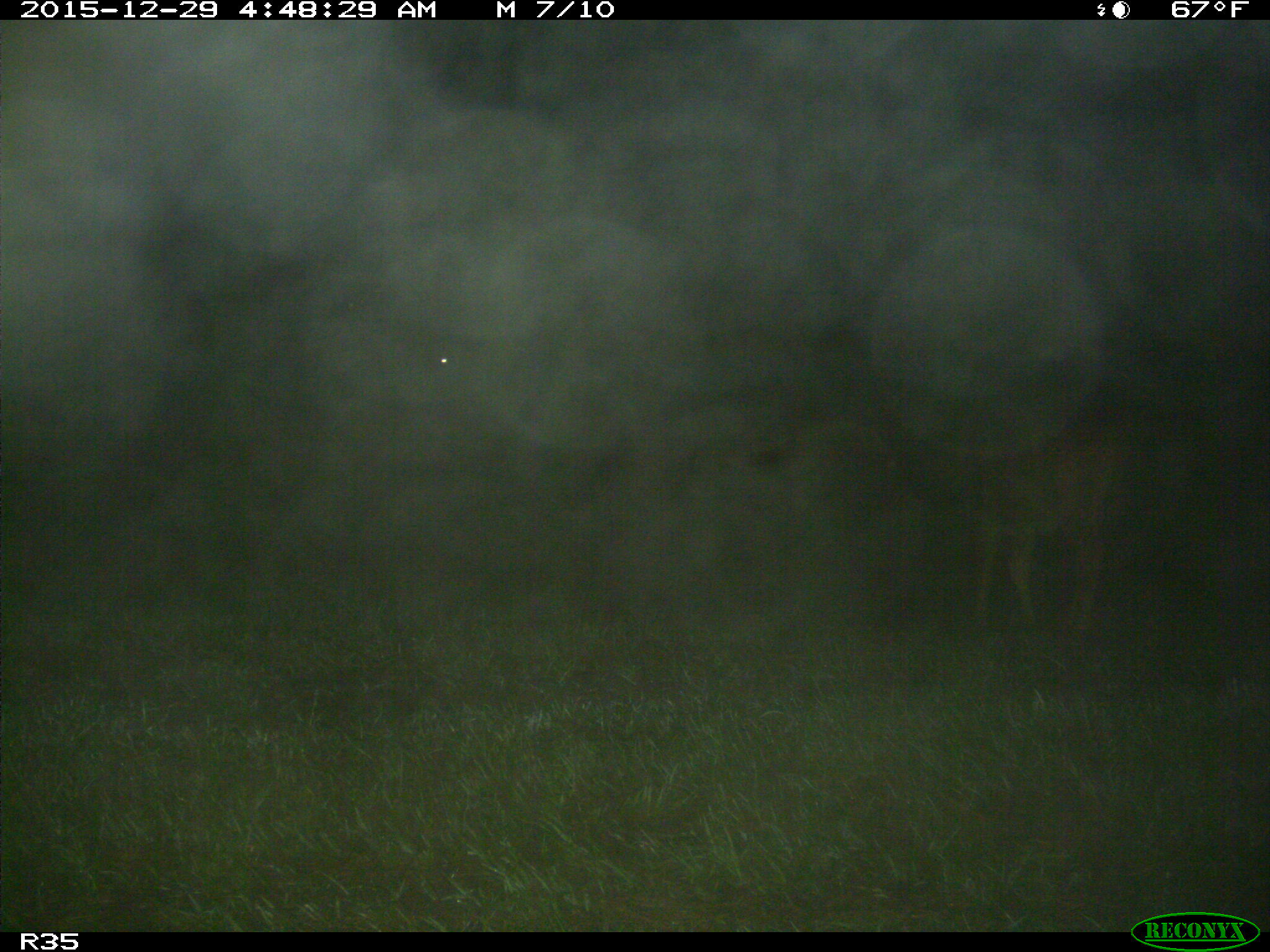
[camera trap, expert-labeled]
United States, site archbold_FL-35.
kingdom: Animalia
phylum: Chordata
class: Mammalia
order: Artiodactyla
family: Bovidae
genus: Bos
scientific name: Bos taurus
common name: domestic cow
Bos taurus (domestic cow).